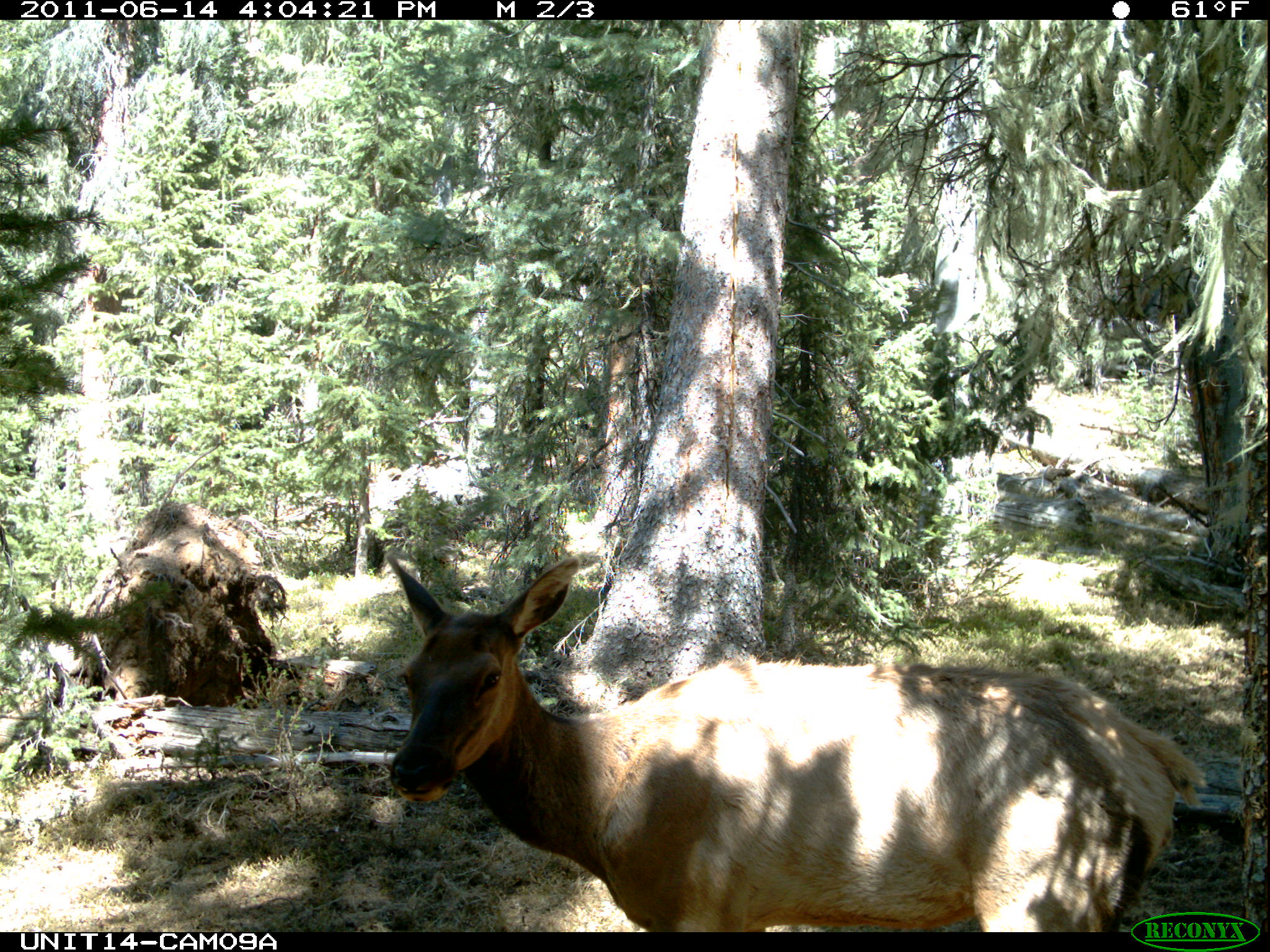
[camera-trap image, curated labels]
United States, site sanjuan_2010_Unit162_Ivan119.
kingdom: Animalia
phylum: Chordata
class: Mammalia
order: Artiodactyla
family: Cervidae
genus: Cervus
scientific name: Cervus elaphus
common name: red deer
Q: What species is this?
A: Cervus elaphus (red deer).